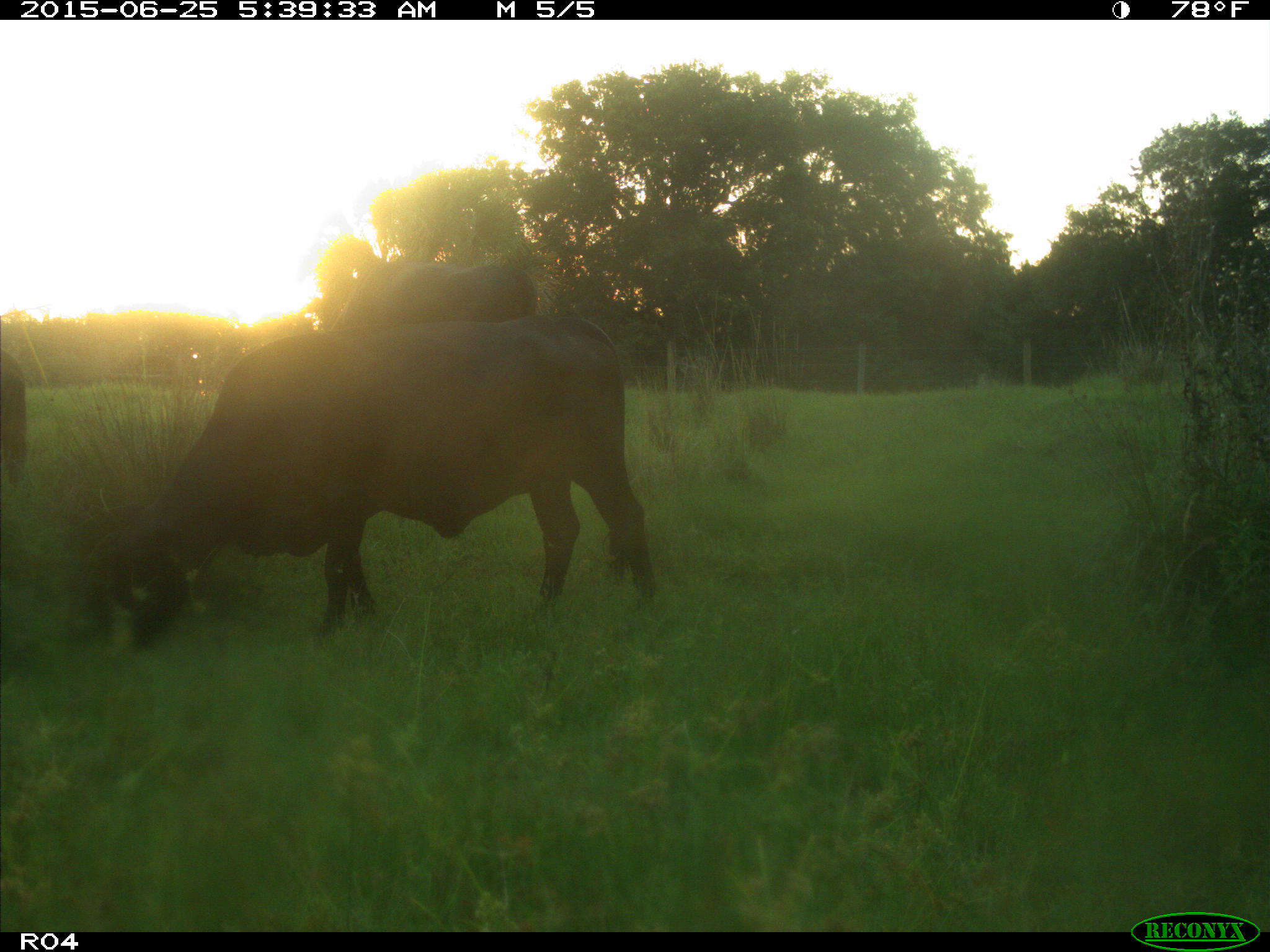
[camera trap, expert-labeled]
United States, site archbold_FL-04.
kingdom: Animalia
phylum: Chordata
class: Mammalia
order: Artiodactyla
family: Bovidae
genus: Bos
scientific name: Bos taurus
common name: domestic cow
Bos taurus (domestic cow).